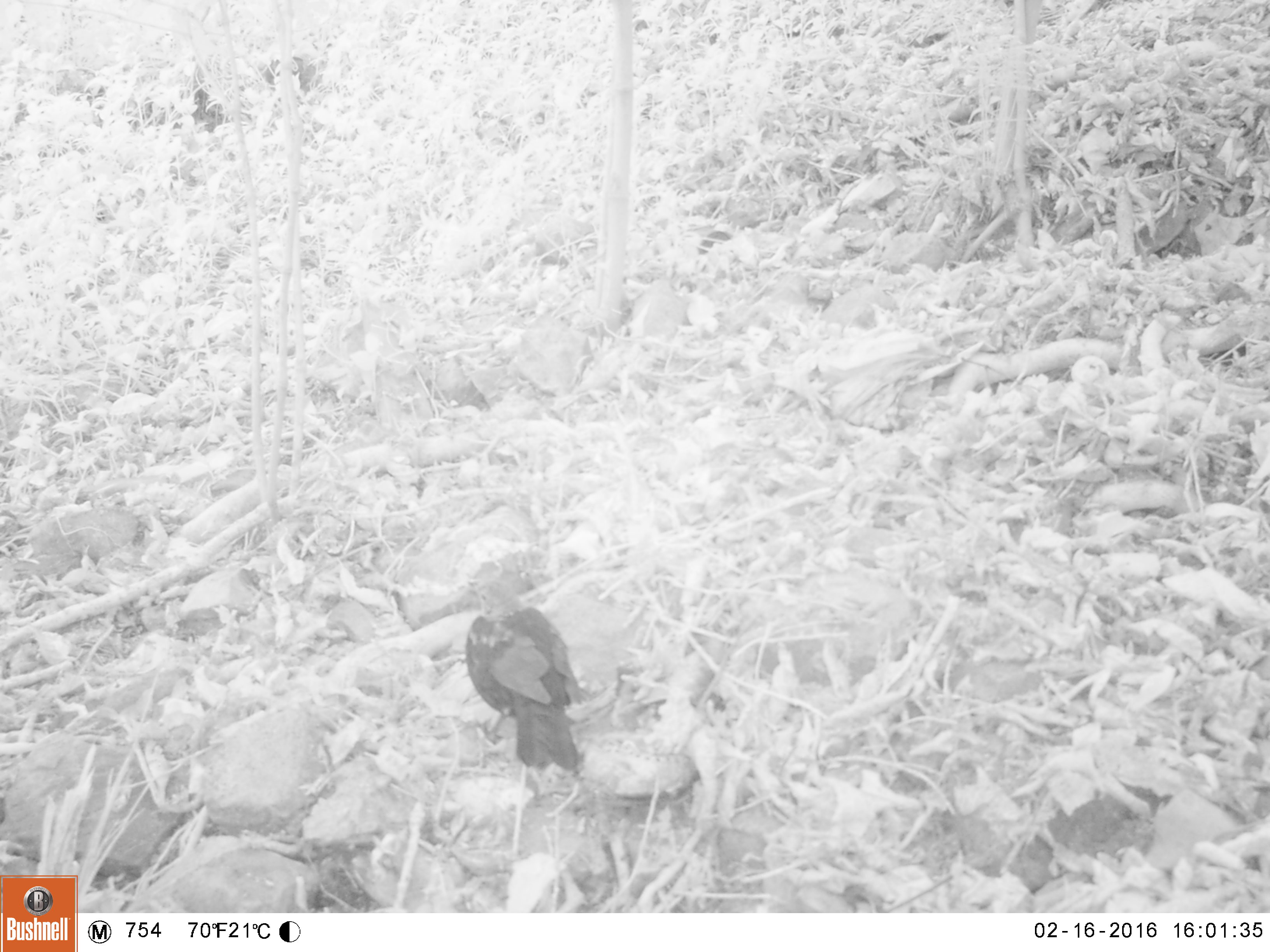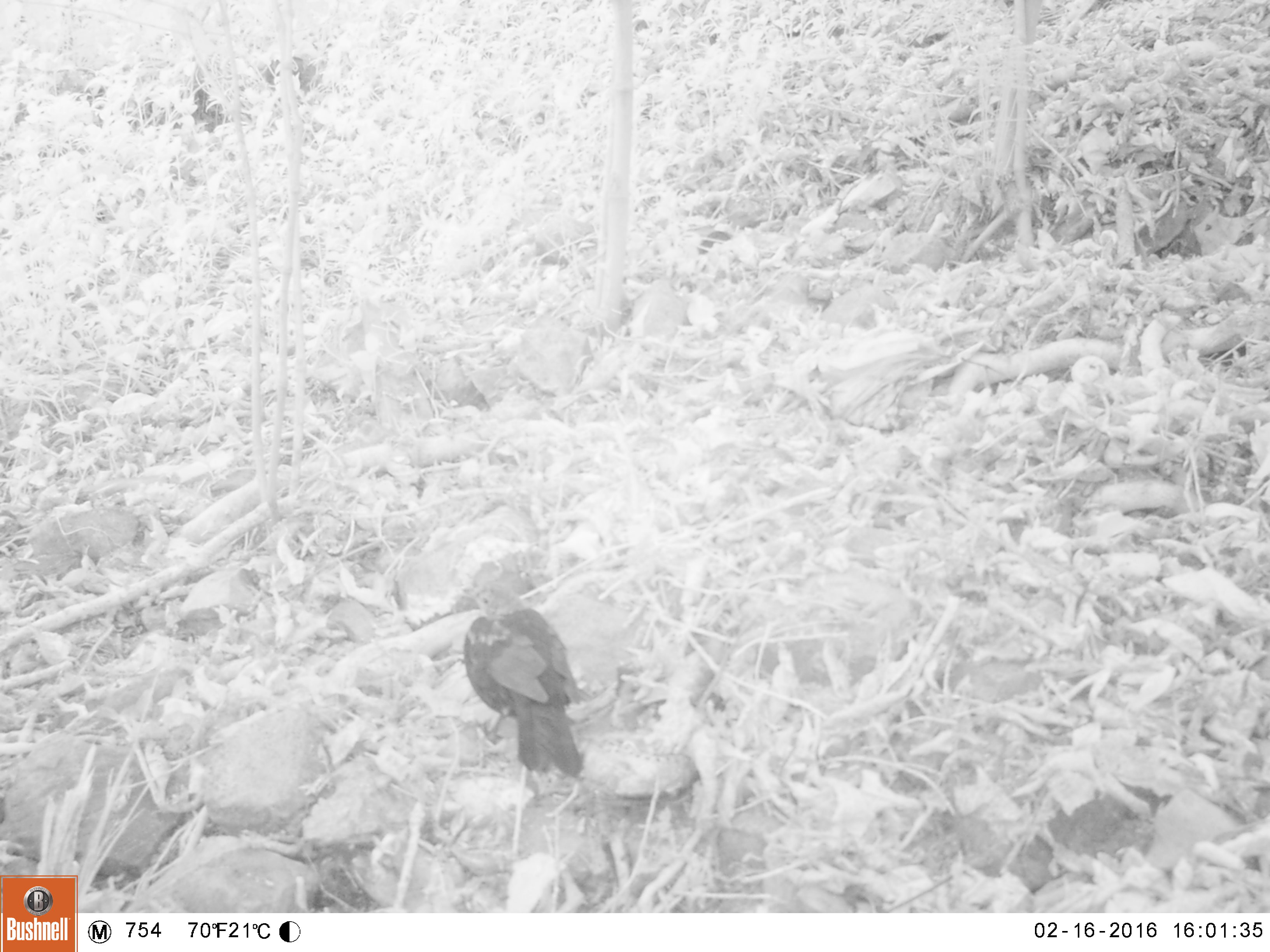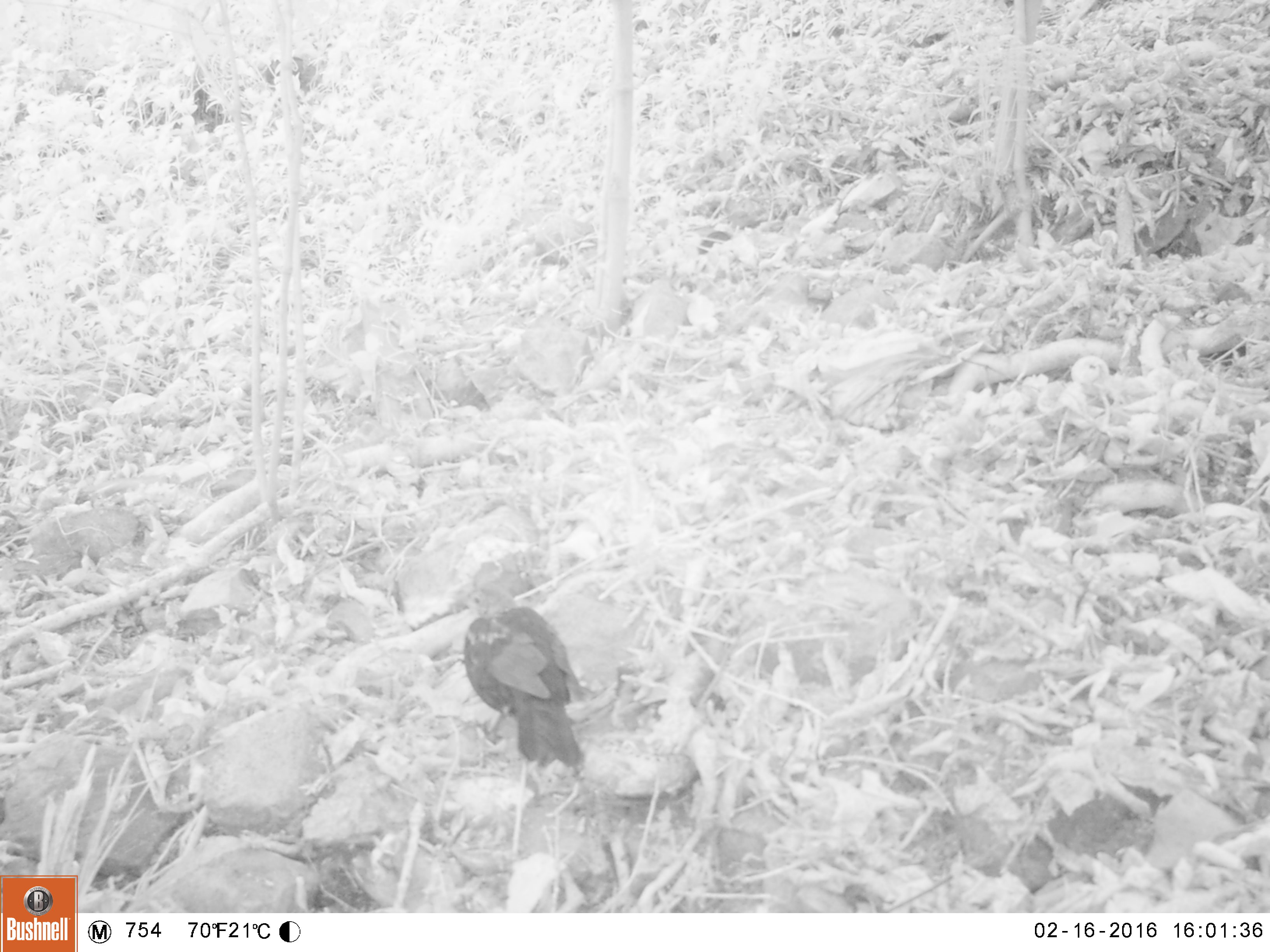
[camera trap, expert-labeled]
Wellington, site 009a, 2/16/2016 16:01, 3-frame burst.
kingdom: Animalia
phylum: Chordata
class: Aves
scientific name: Aves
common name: bird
Bird (Aves).